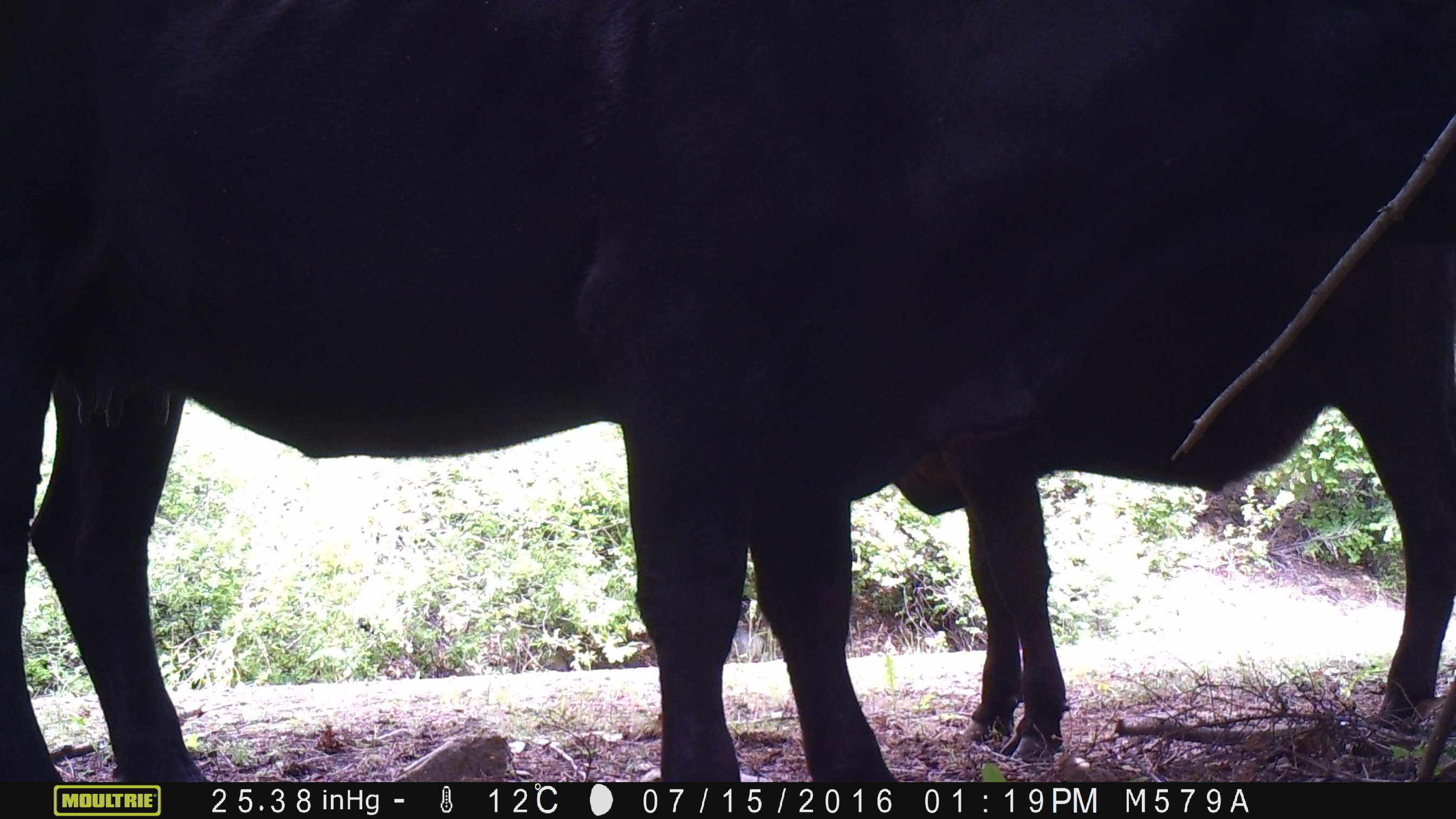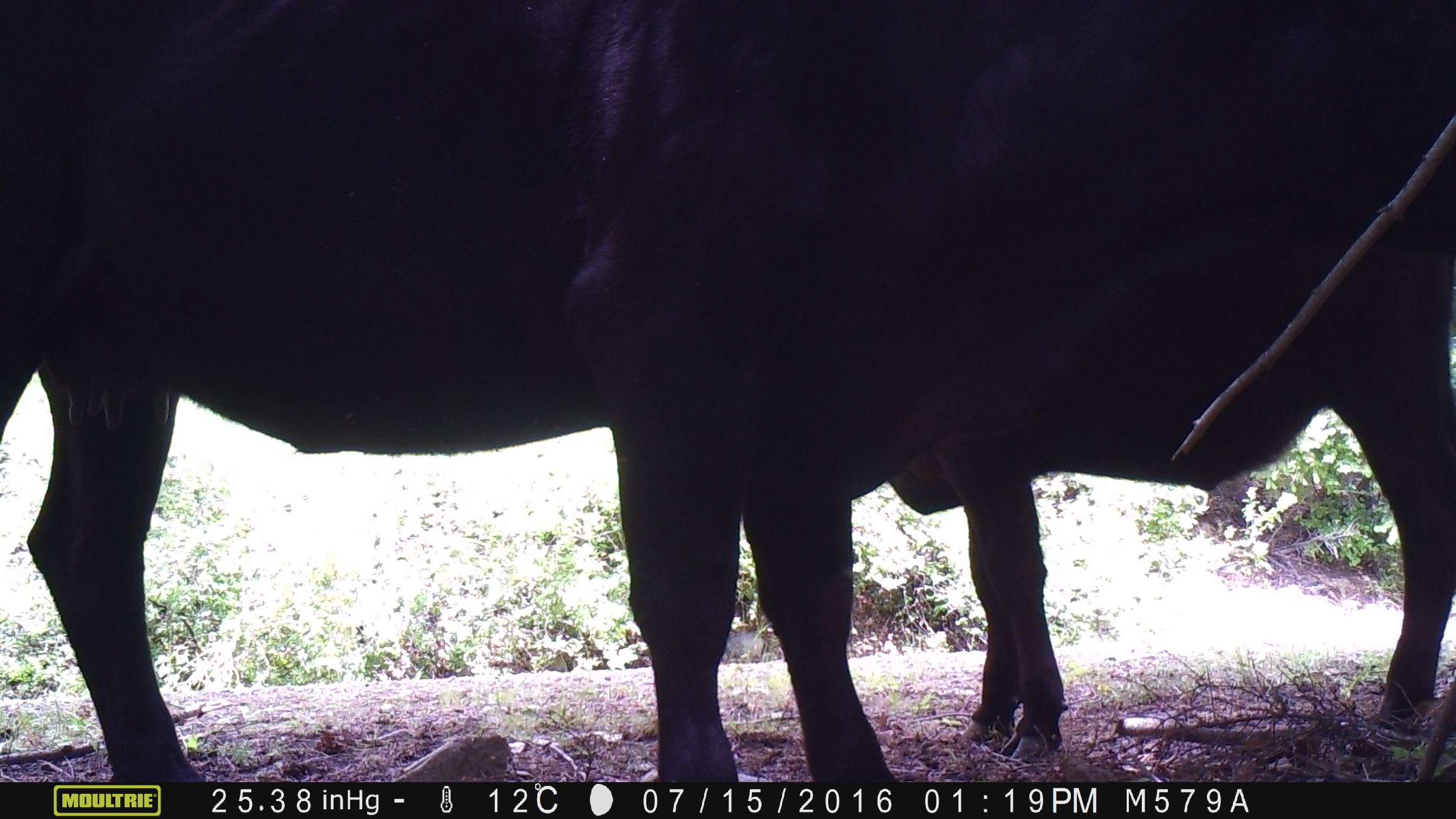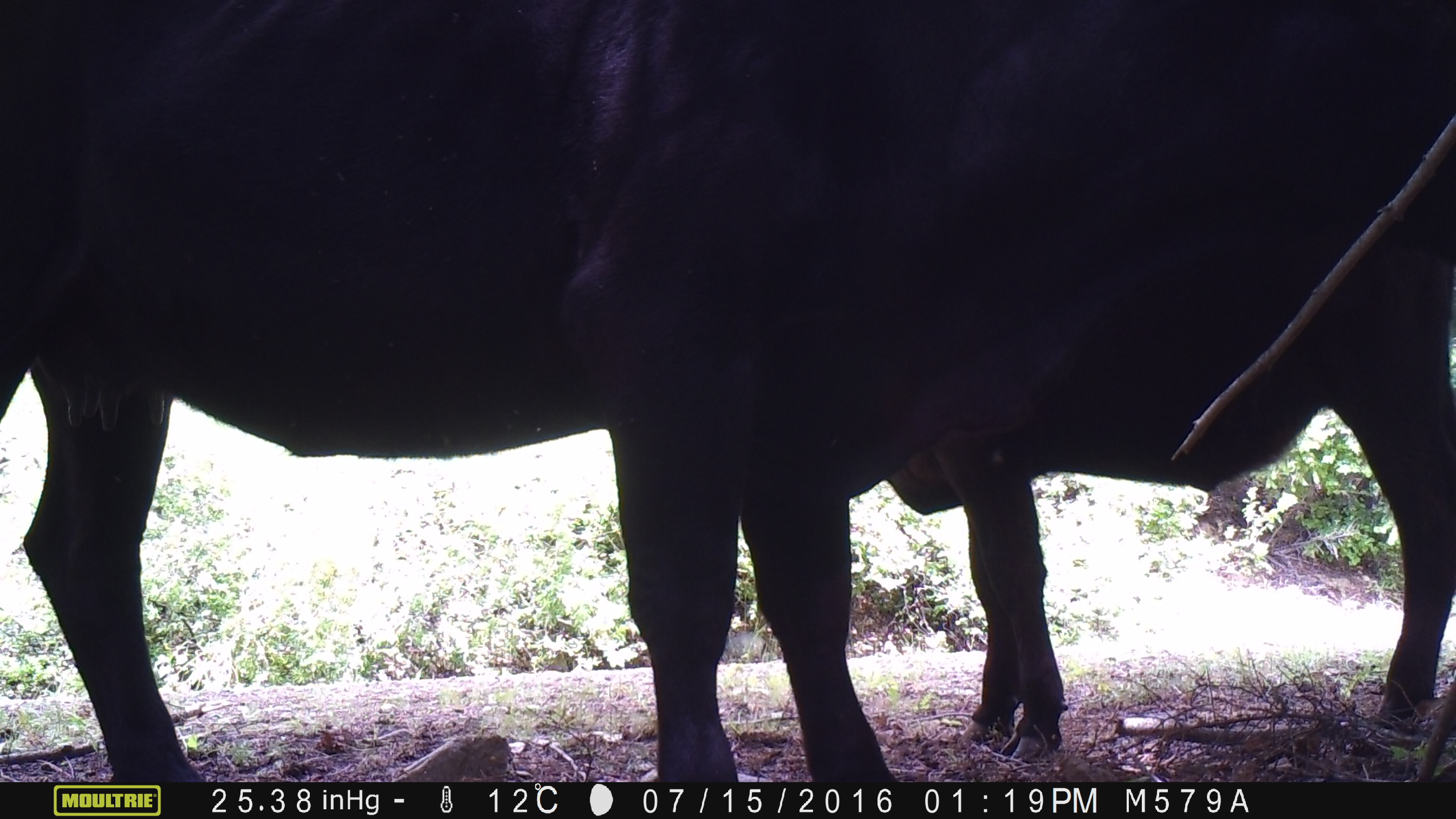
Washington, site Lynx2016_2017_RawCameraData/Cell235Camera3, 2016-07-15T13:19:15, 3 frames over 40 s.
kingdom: Animalia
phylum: Chordata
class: Mammalia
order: Artiodactyla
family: Bovidae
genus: Bos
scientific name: Bos taurus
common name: domestic cattle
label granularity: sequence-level